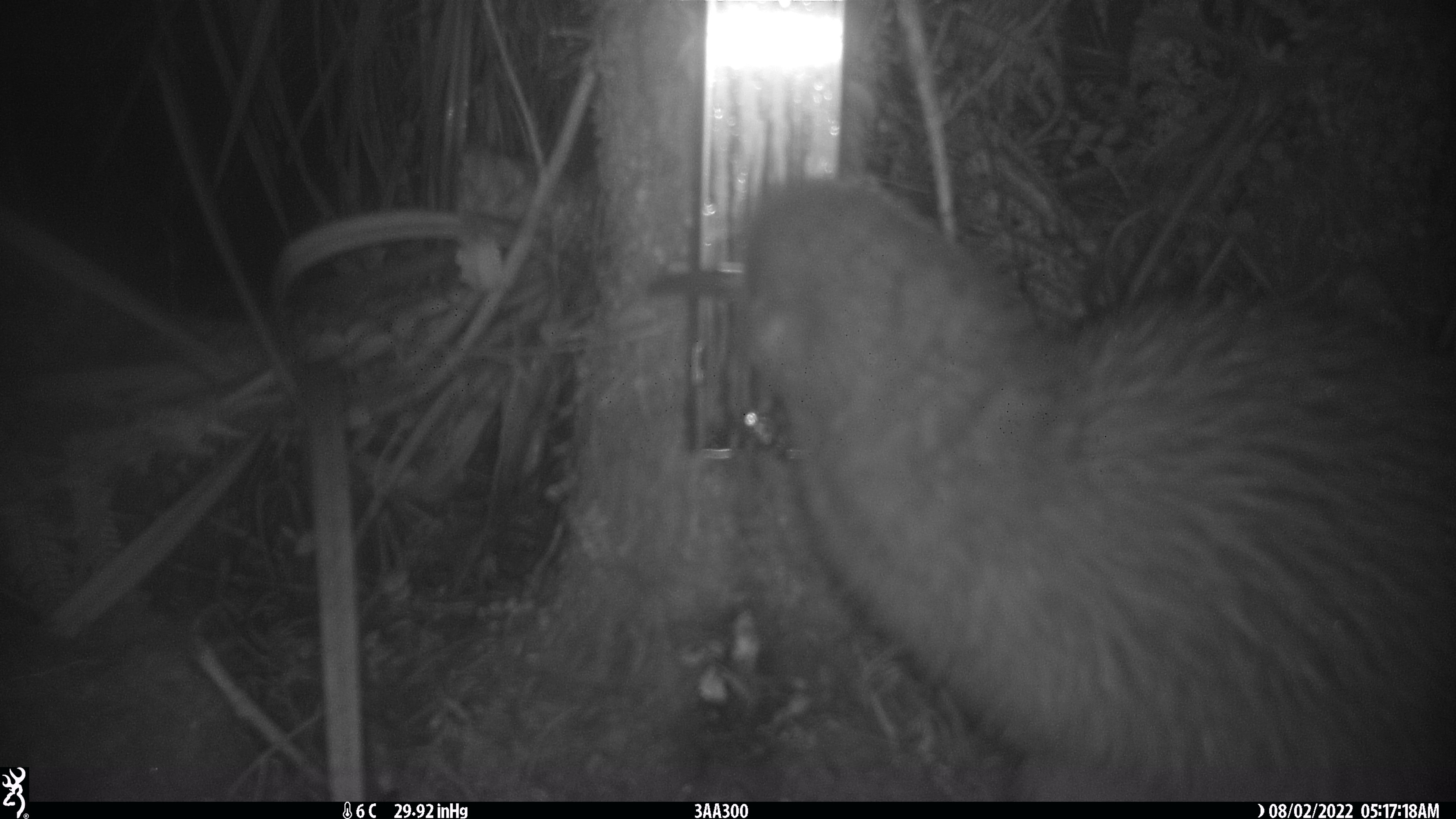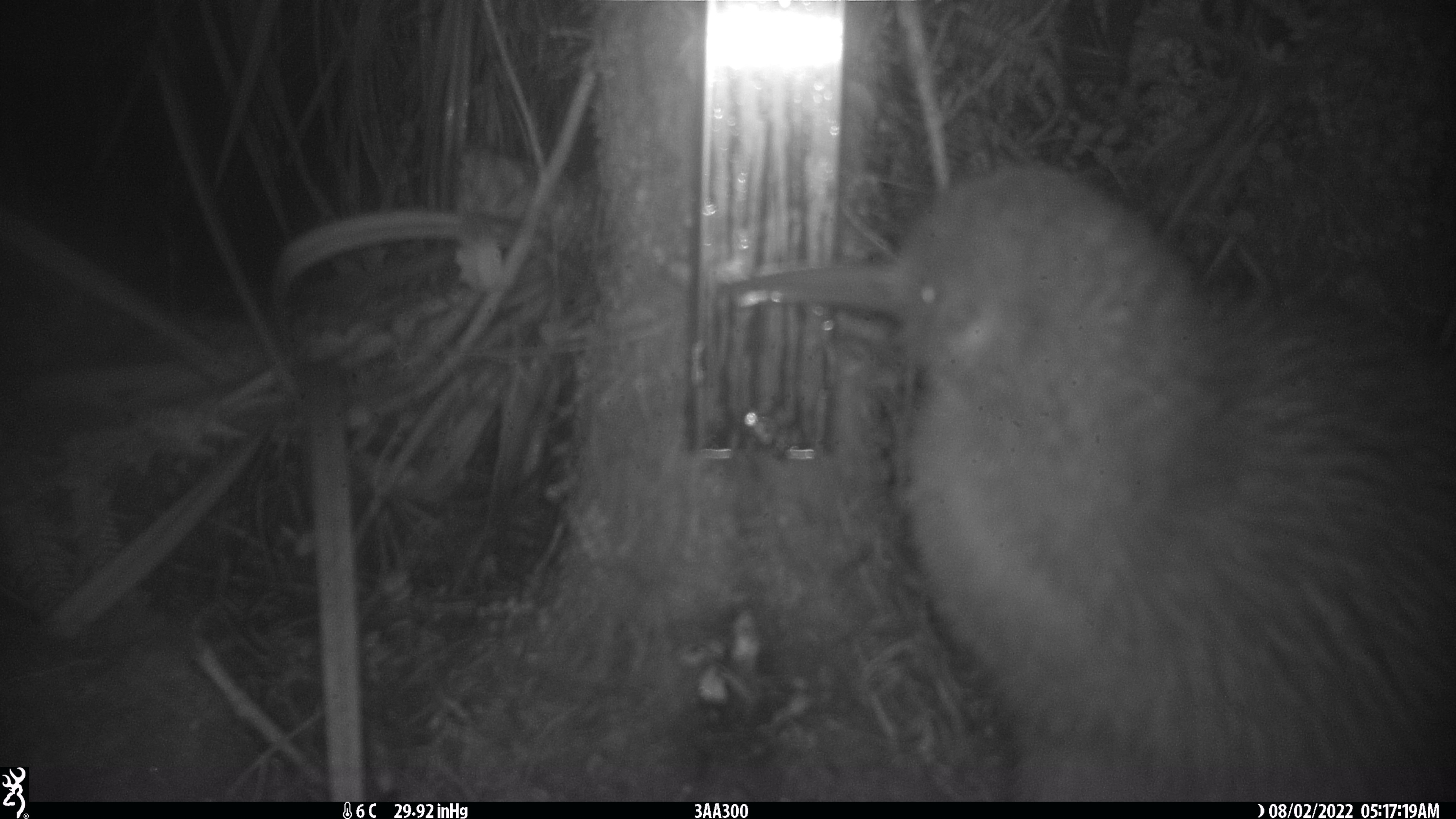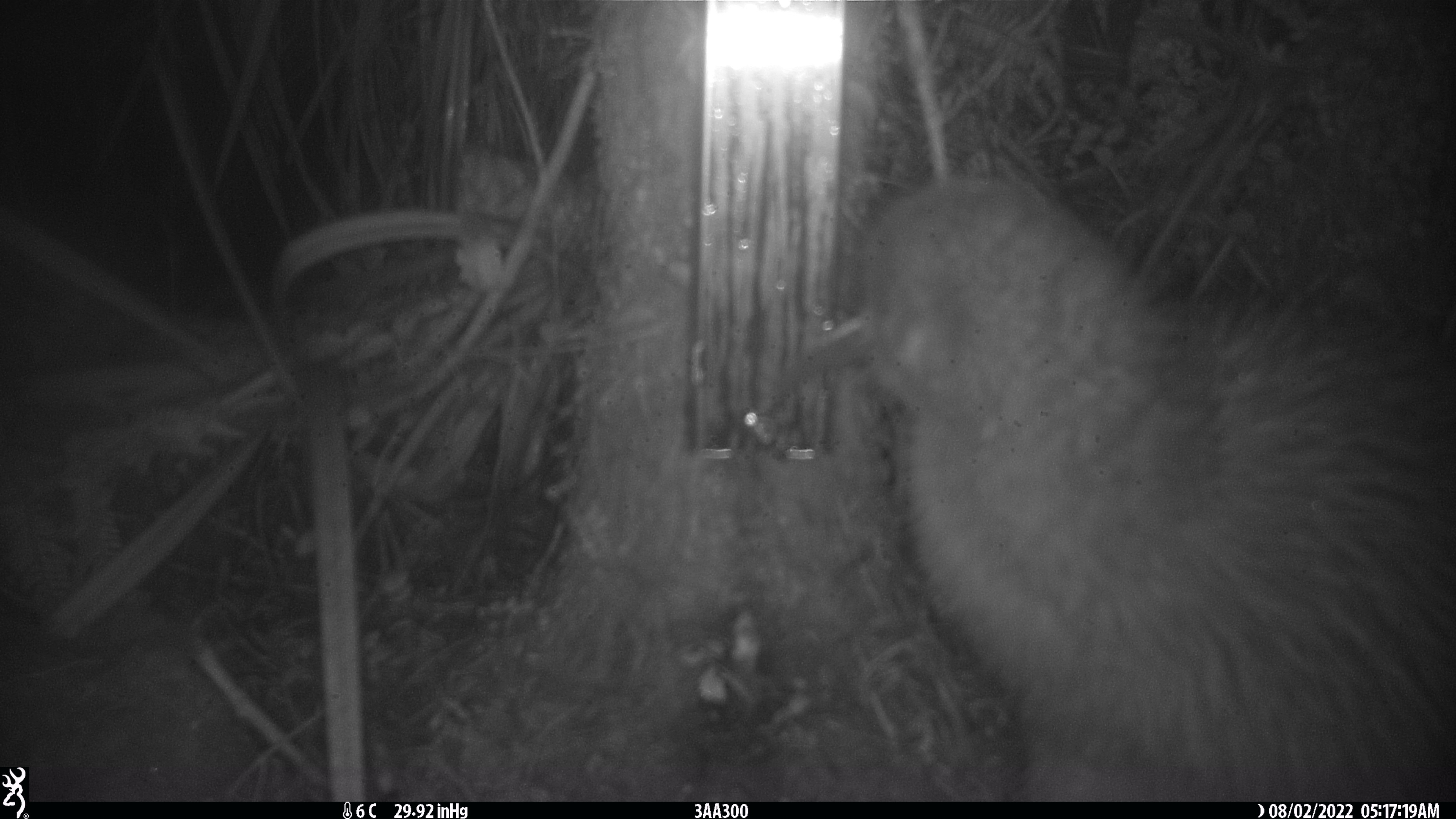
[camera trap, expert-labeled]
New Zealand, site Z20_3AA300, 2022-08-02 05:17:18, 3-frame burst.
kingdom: Animalia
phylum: Chordata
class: Aves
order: Apterygiformes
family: Apterygidae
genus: Apteryx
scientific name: Apteryx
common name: kiwi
Kiwi (Apteryx).